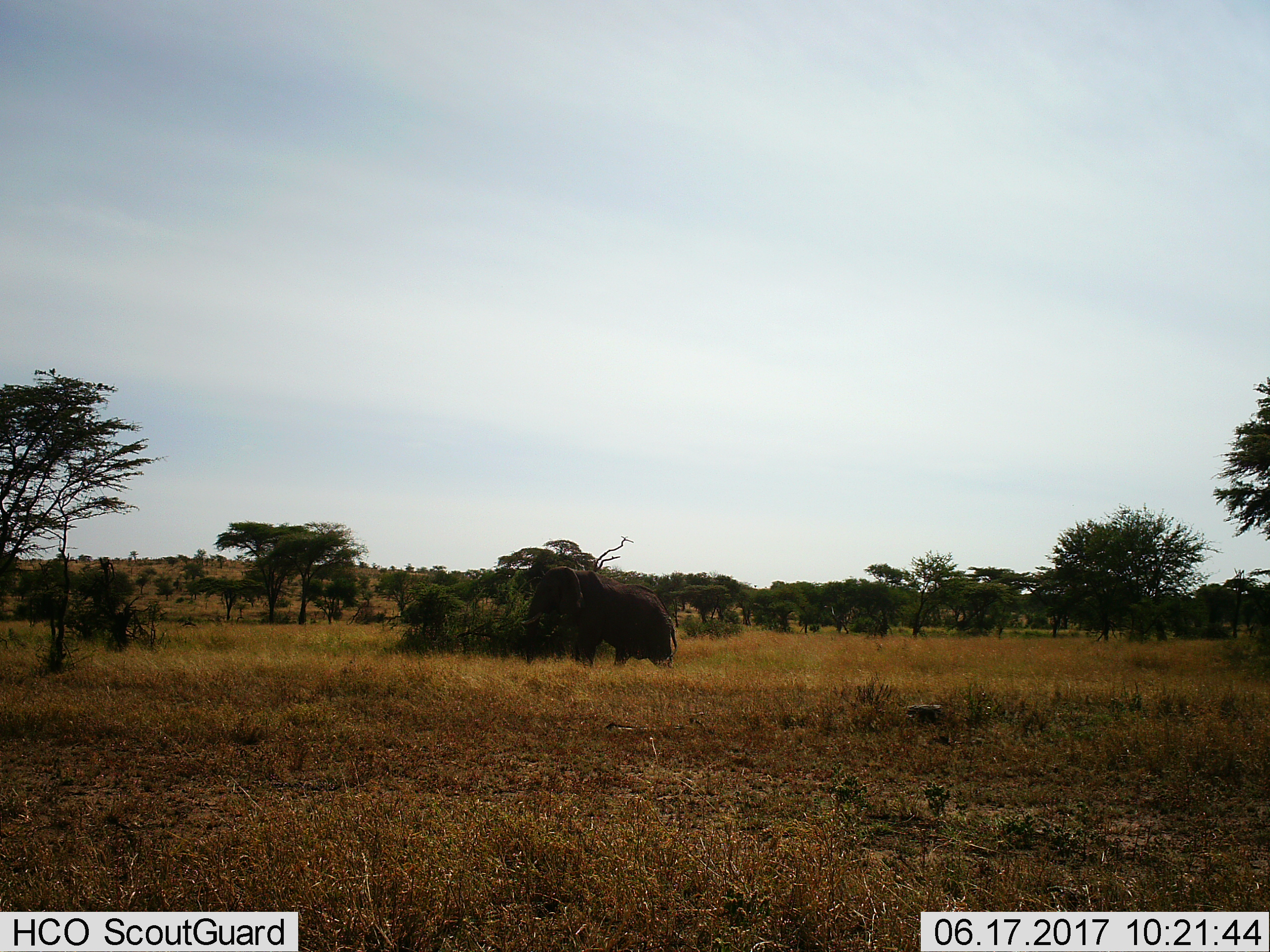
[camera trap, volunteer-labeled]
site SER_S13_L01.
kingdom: Animalia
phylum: Chordata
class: Mammalia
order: Proboscidea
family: Elephantidae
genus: Loxodonta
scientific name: Loxodonta africana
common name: african bush elephant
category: elephant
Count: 1.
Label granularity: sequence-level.